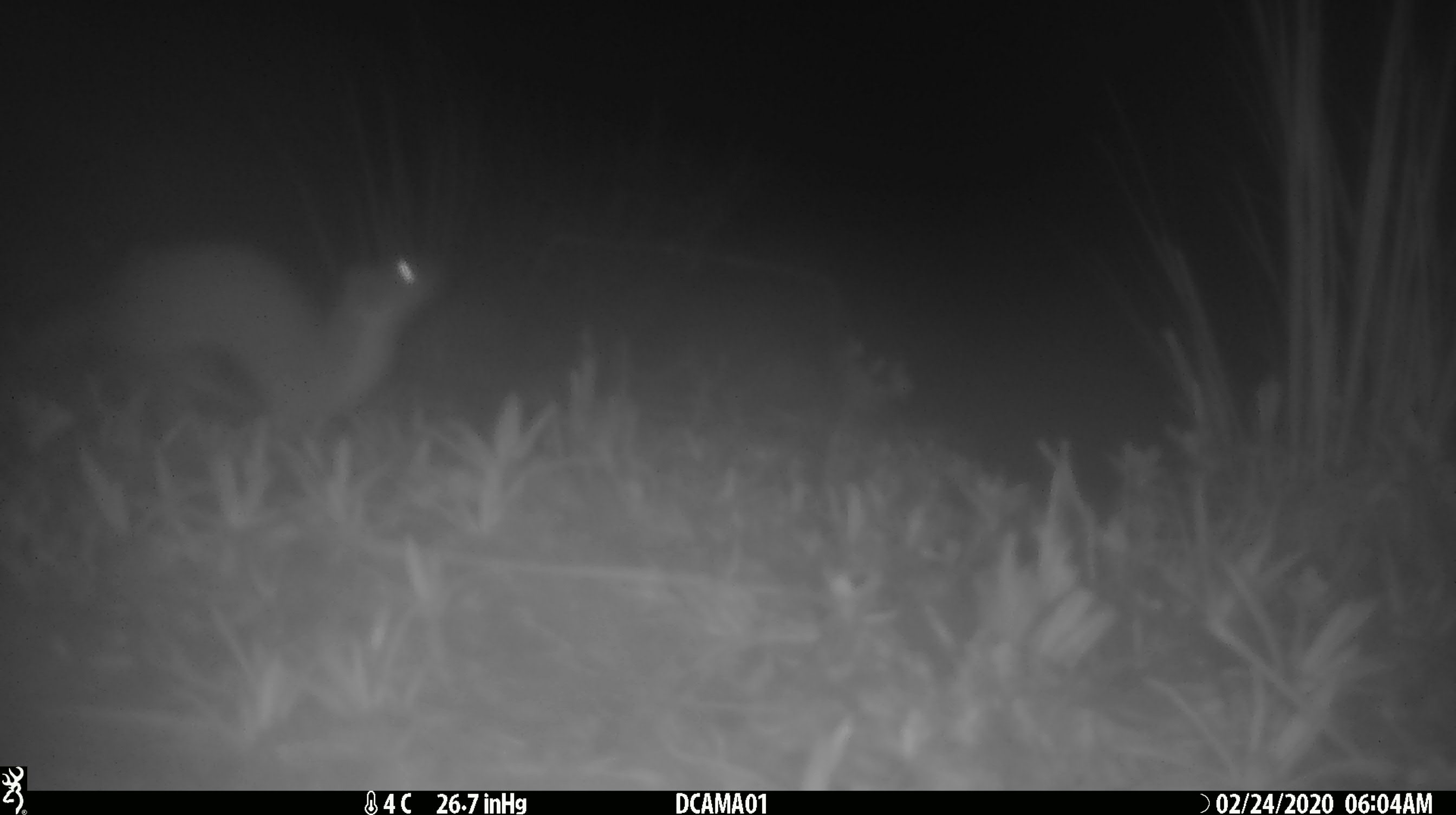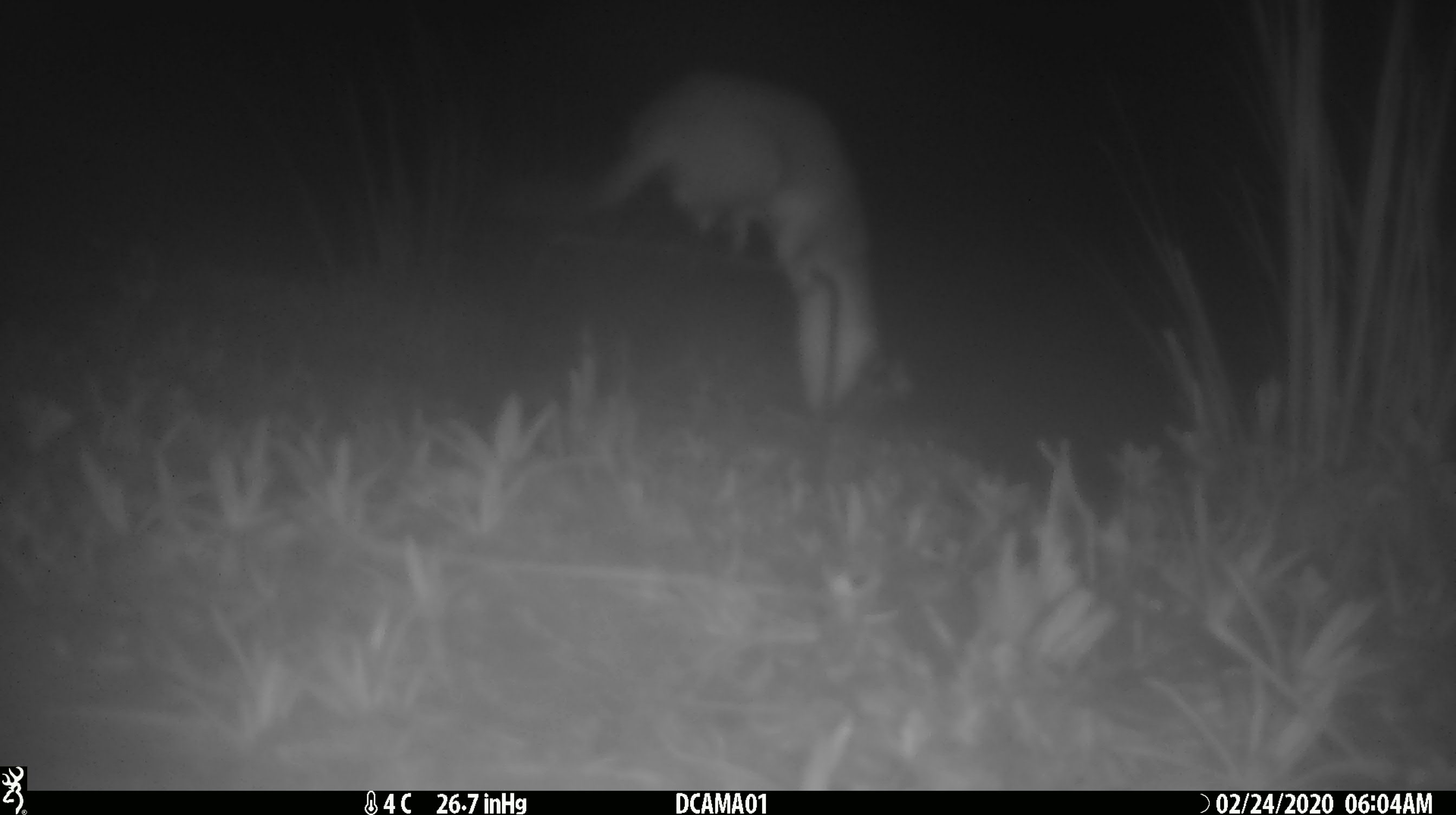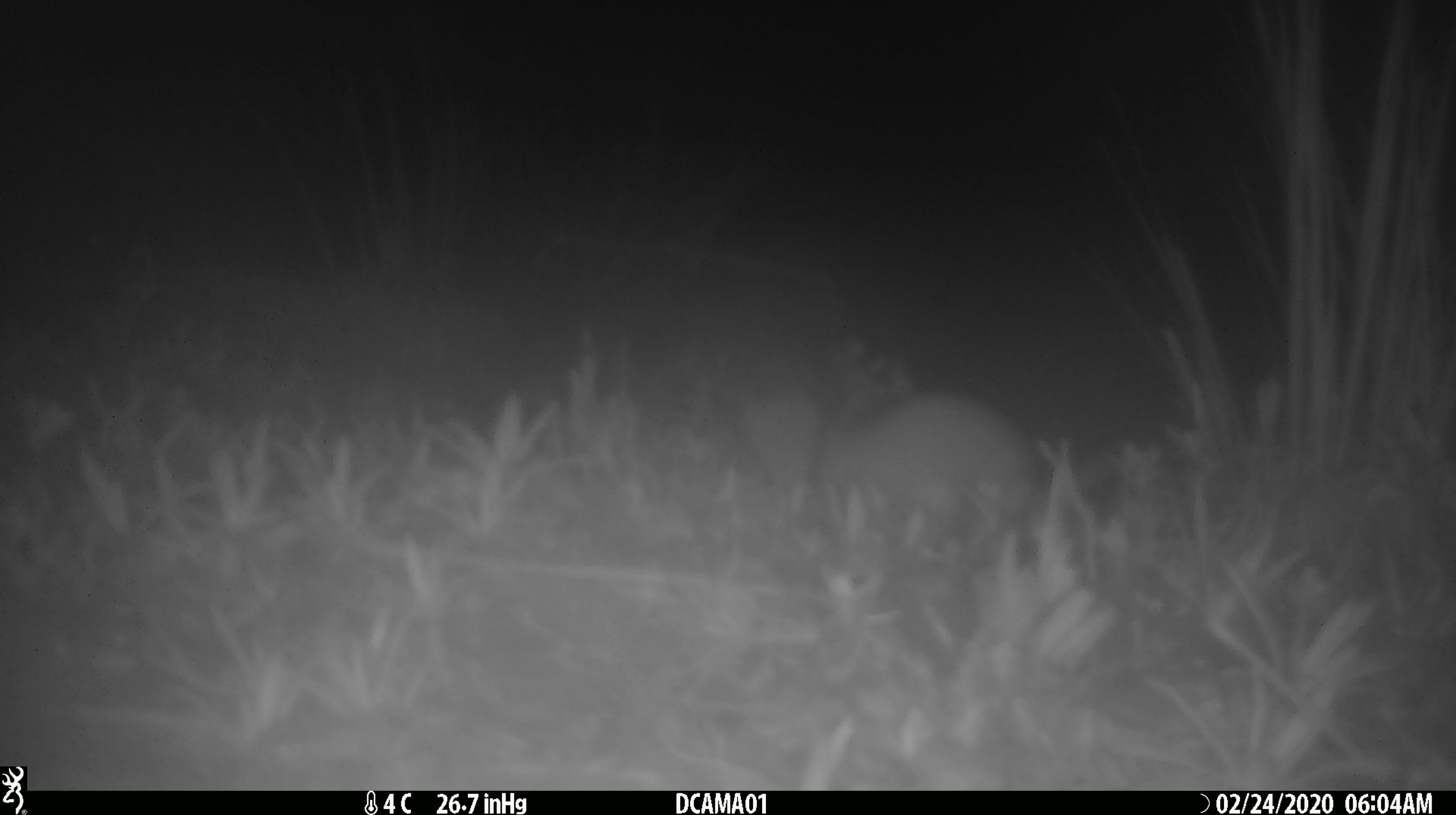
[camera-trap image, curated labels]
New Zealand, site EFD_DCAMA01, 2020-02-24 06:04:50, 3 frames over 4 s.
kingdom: Animalia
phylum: Chordata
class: Mammalia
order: Carnivora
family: Mustelidae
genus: Mustela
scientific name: Mustela erminea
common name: stoat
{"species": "stoat (Mustela erminea)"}